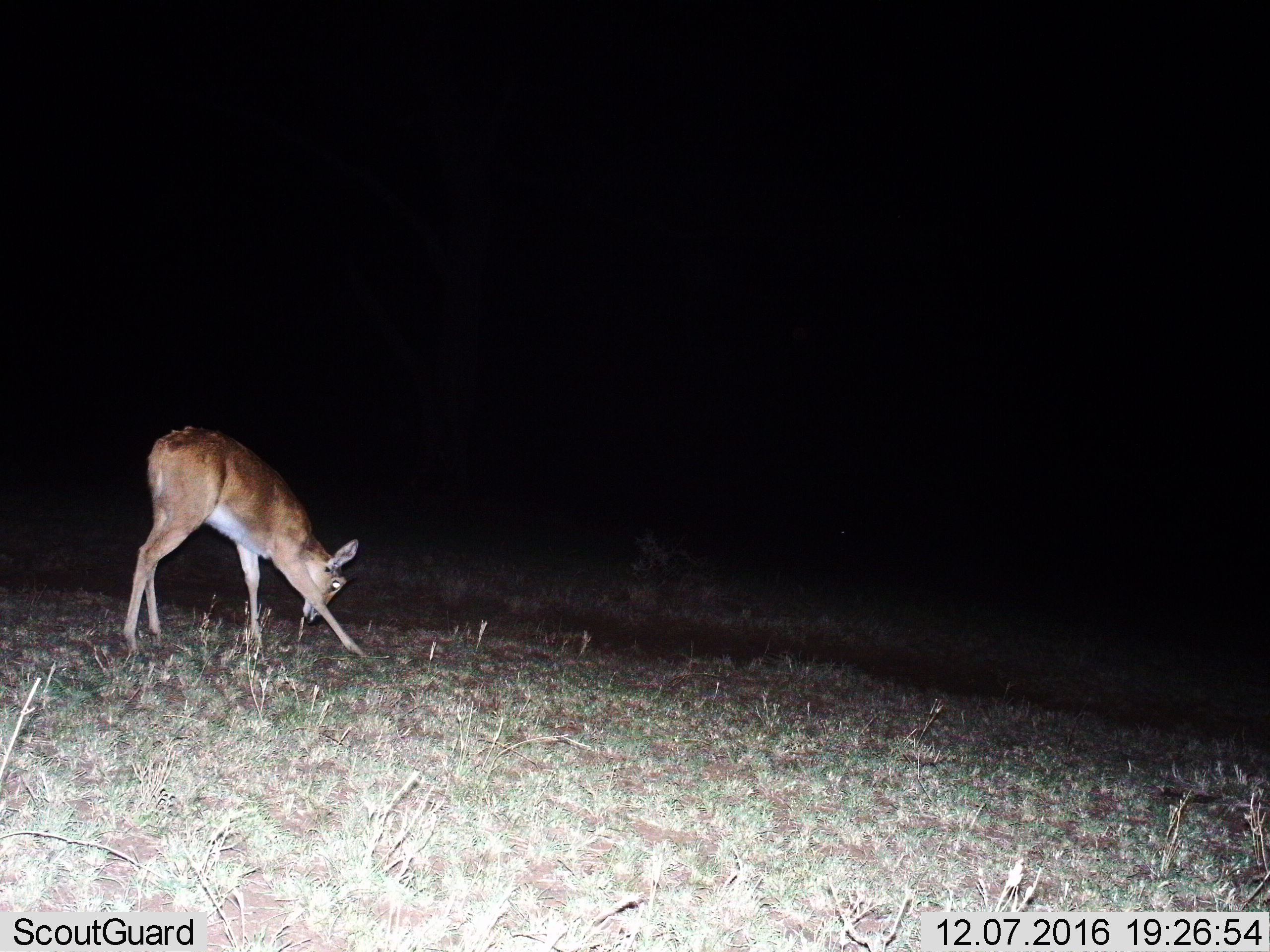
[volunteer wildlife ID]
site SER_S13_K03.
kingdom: Animalia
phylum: Chordata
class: Mammalia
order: Artiodactyla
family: Bovidae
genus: Redunca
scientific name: Redunca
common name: reedbuck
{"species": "reedbuck (Redunca)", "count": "1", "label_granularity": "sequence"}